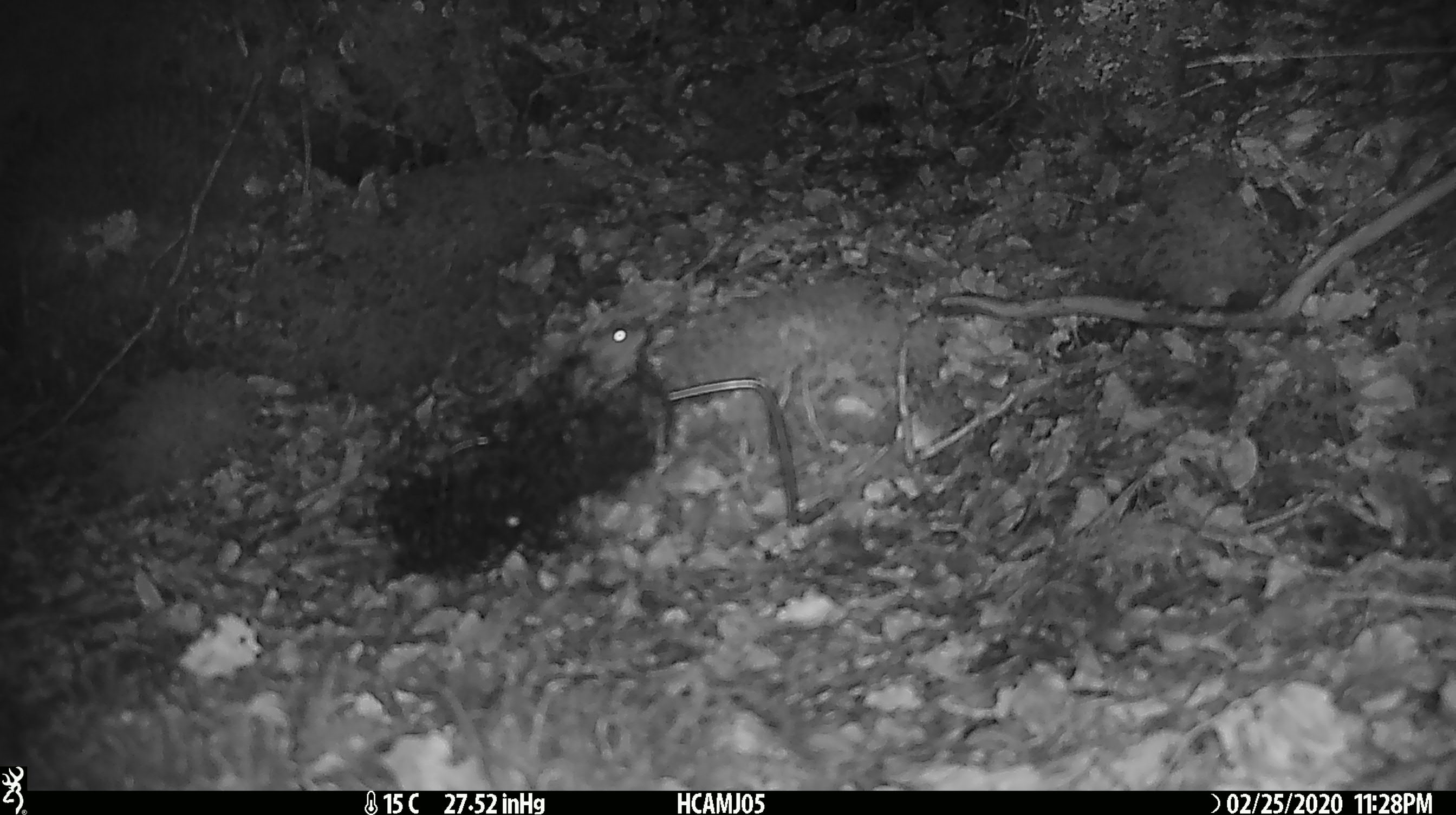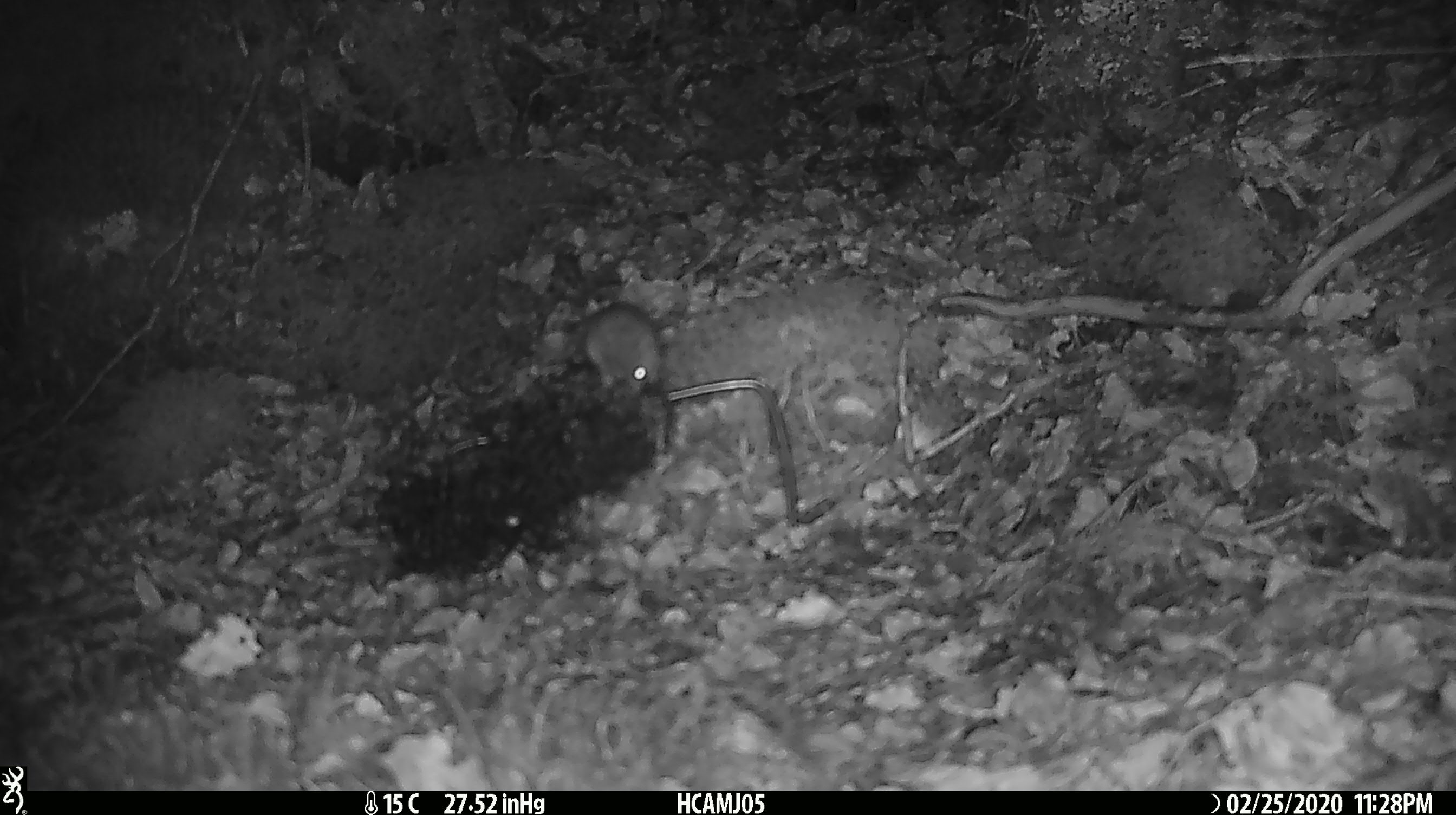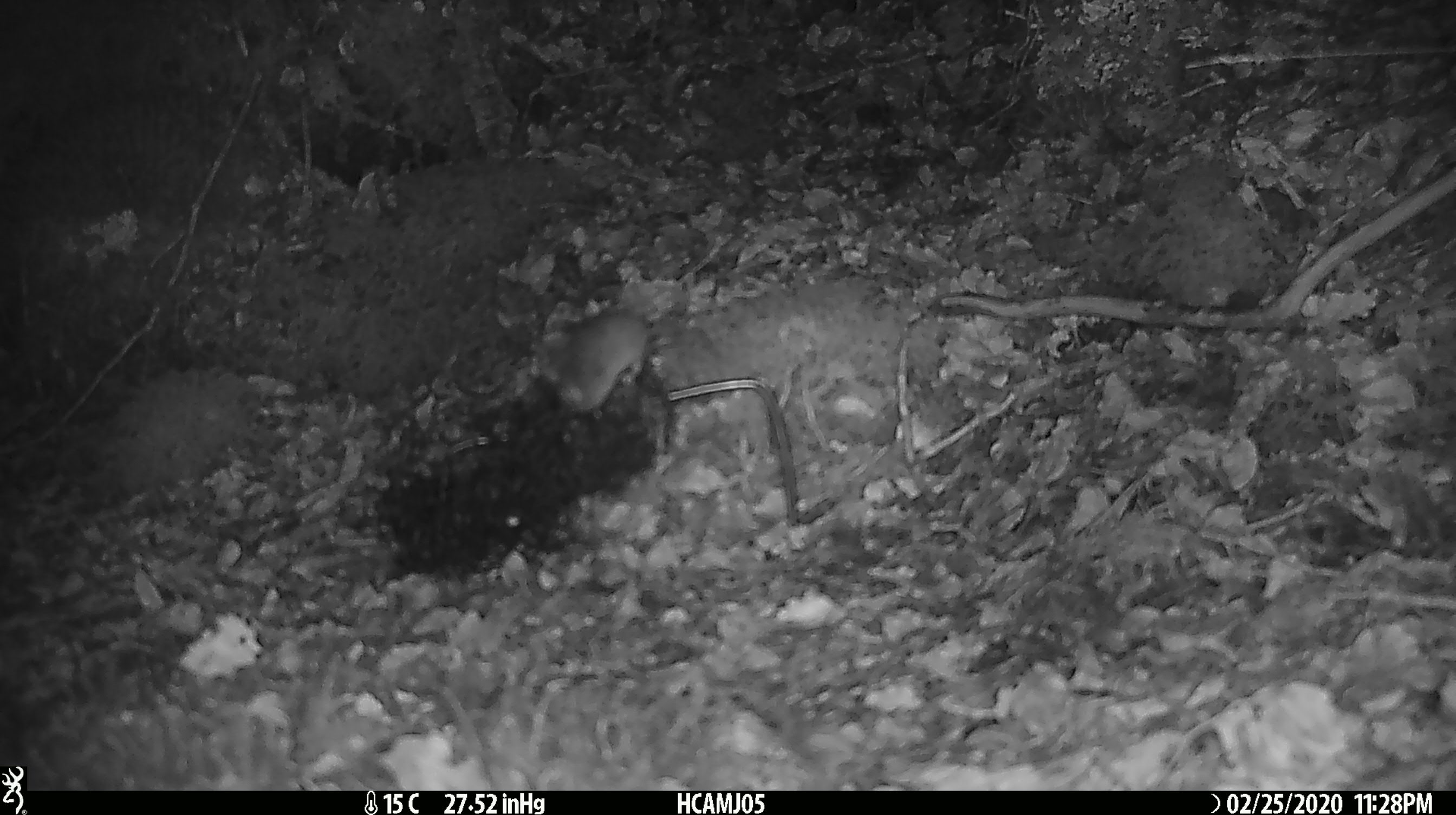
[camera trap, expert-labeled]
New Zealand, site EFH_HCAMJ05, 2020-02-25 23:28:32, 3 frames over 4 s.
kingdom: Animalia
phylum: Chordata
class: Mammalia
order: Rodentia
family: Muridae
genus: Mus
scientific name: Mus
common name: mouse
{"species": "mouse (Mus)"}